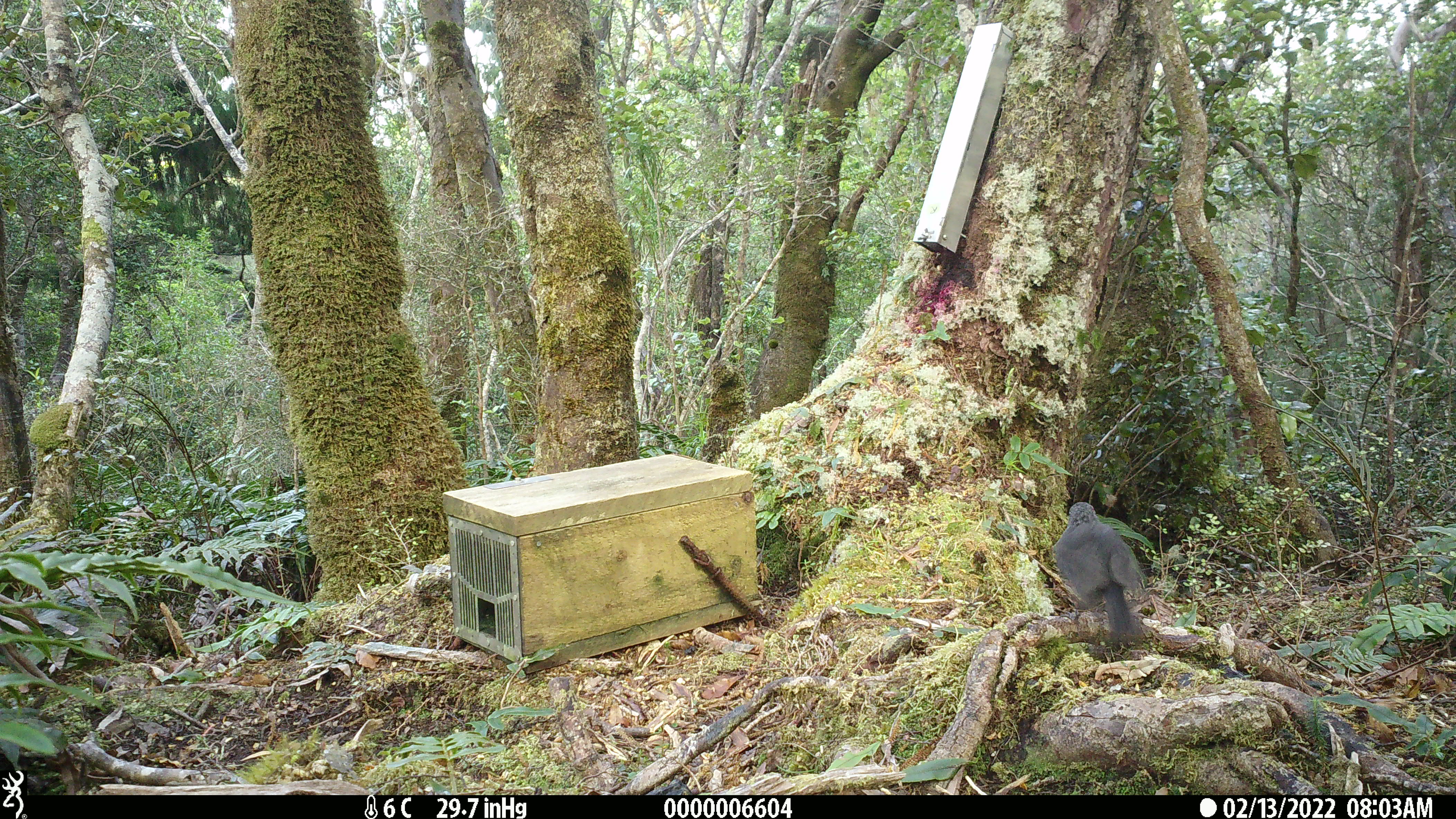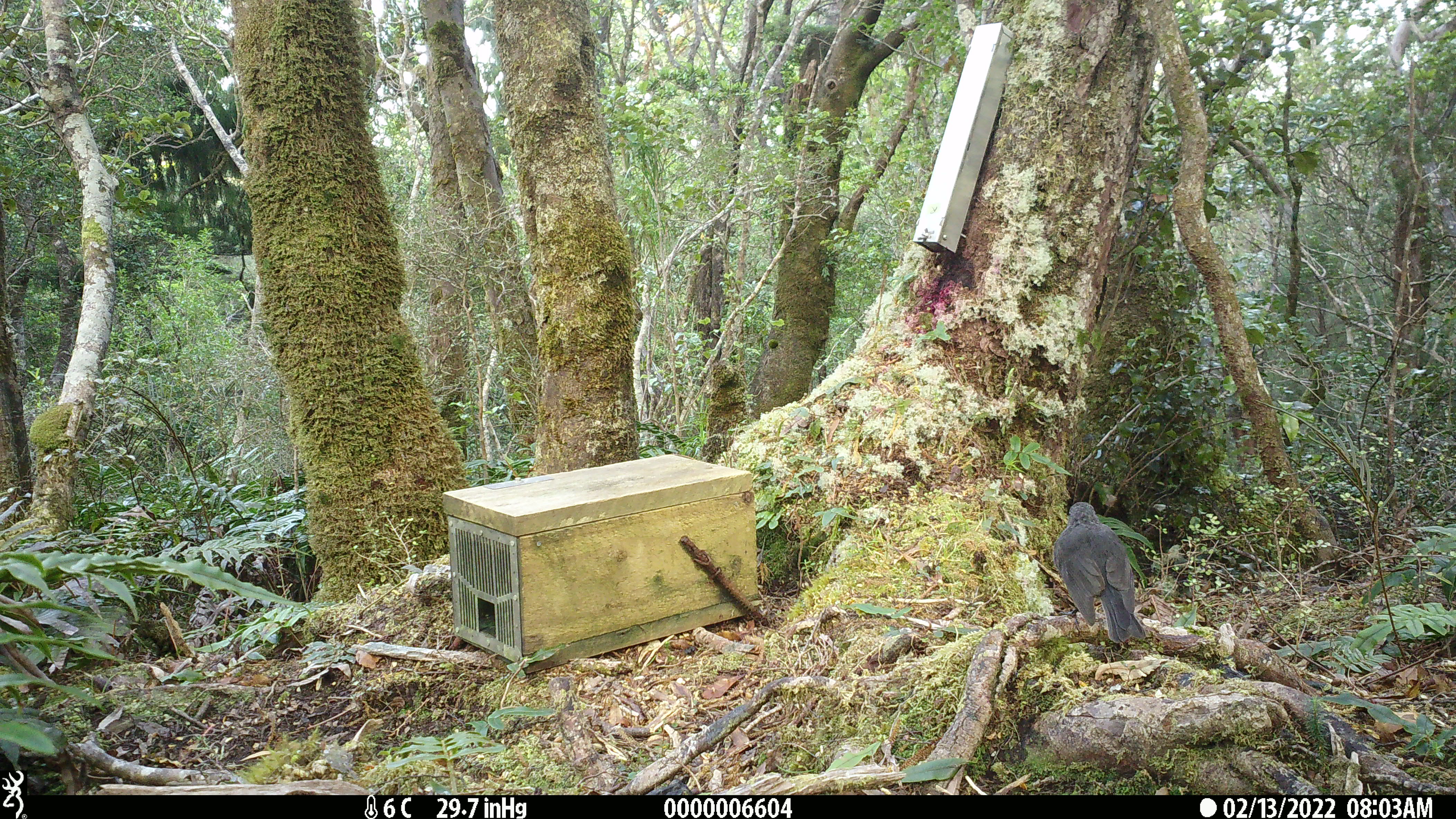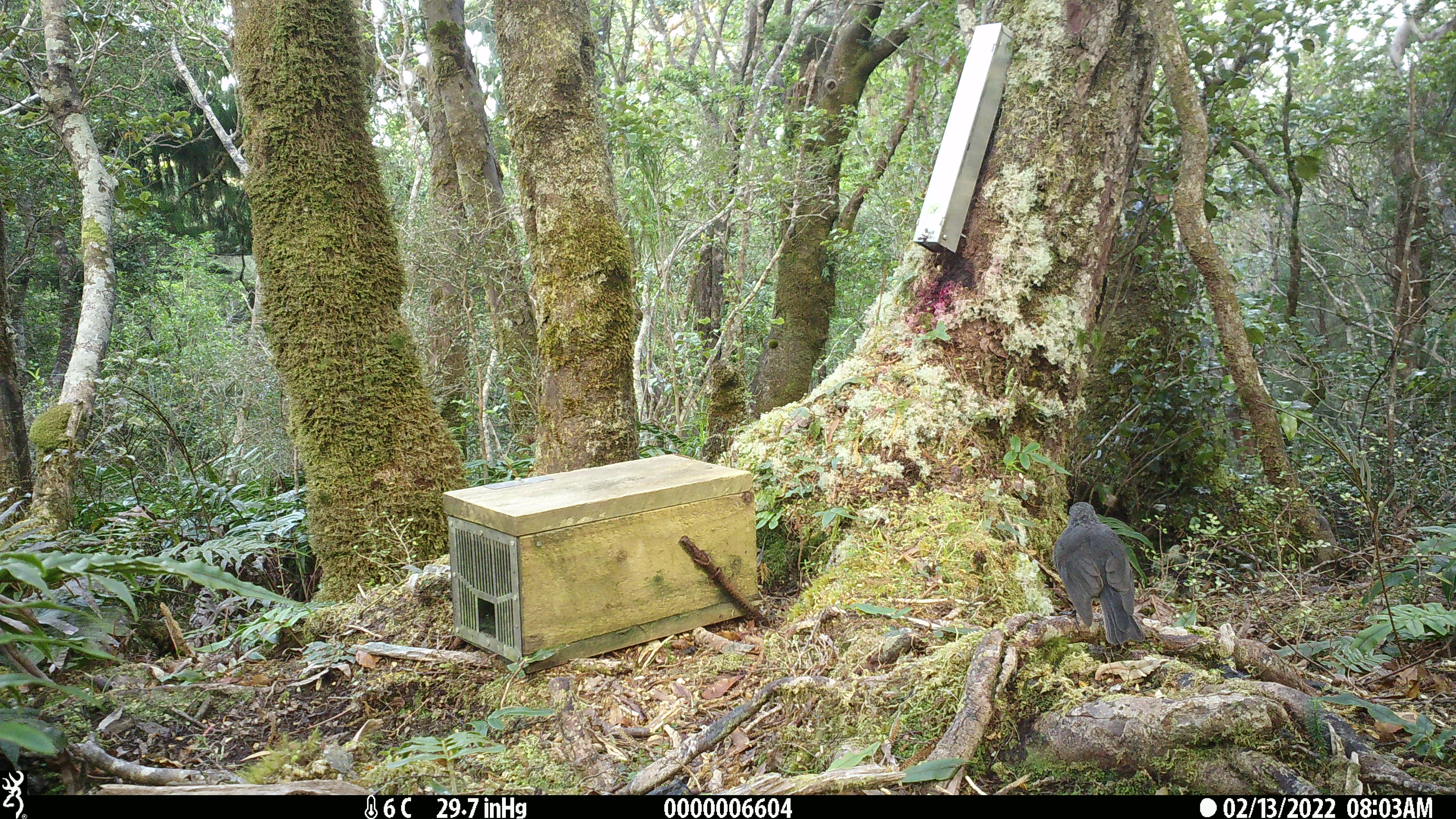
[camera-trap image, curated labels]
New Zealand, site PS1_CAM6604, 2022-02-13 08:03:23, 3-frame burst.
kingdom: Animalia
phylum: Chordata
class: Aves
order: Passeriformes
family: Petroicidae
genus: Petroica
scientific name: Petroica australis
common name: new zealand robin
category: robin